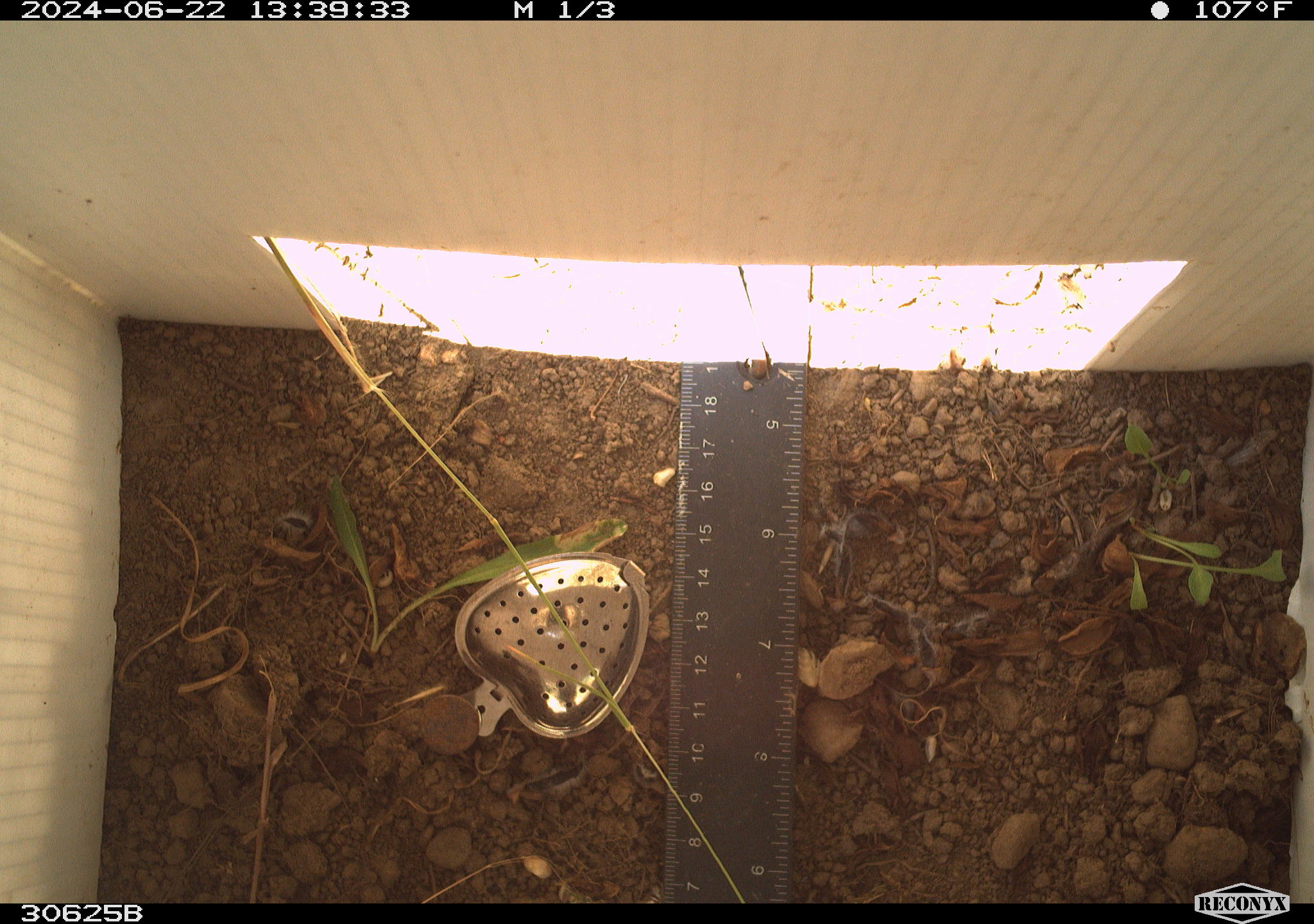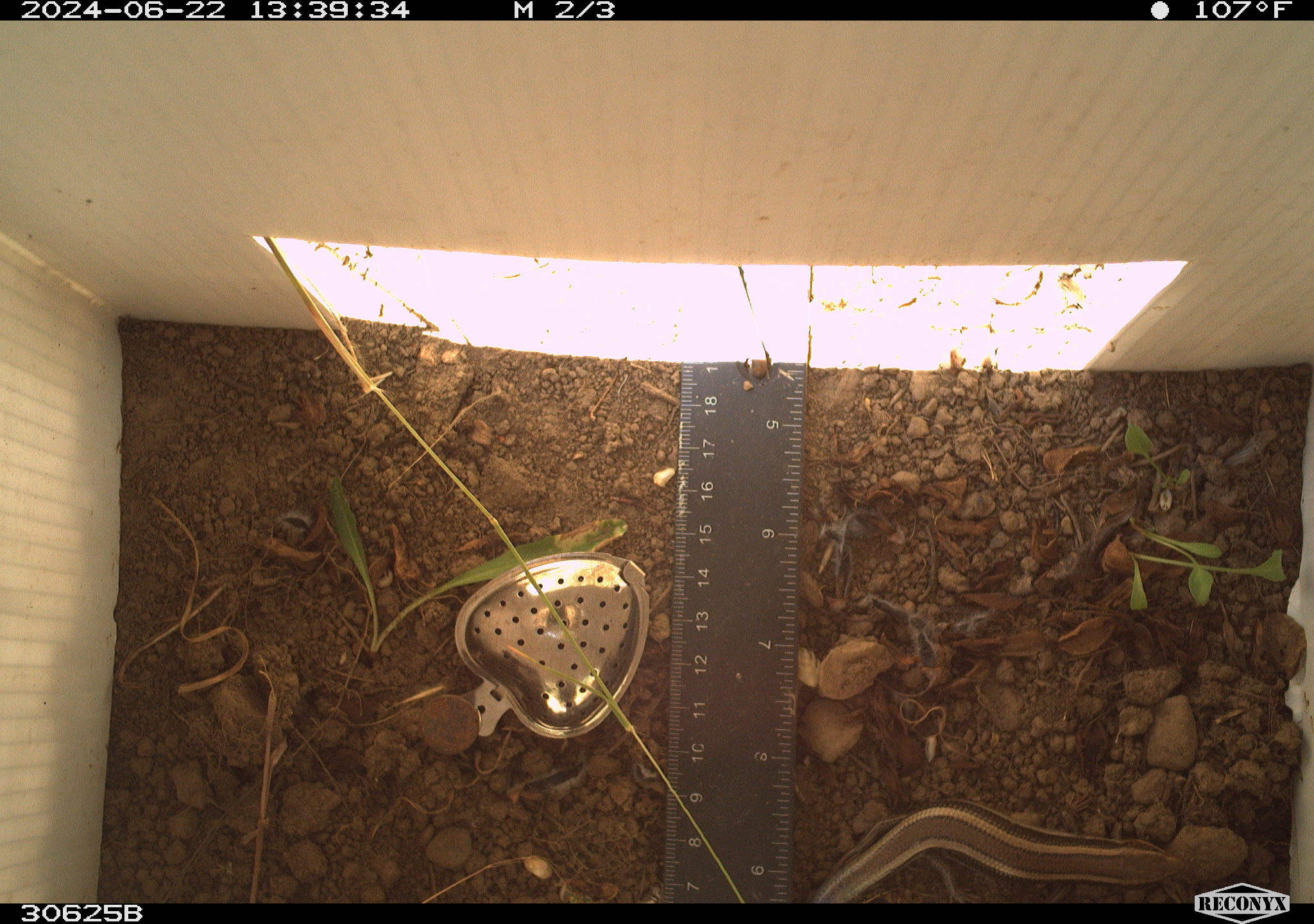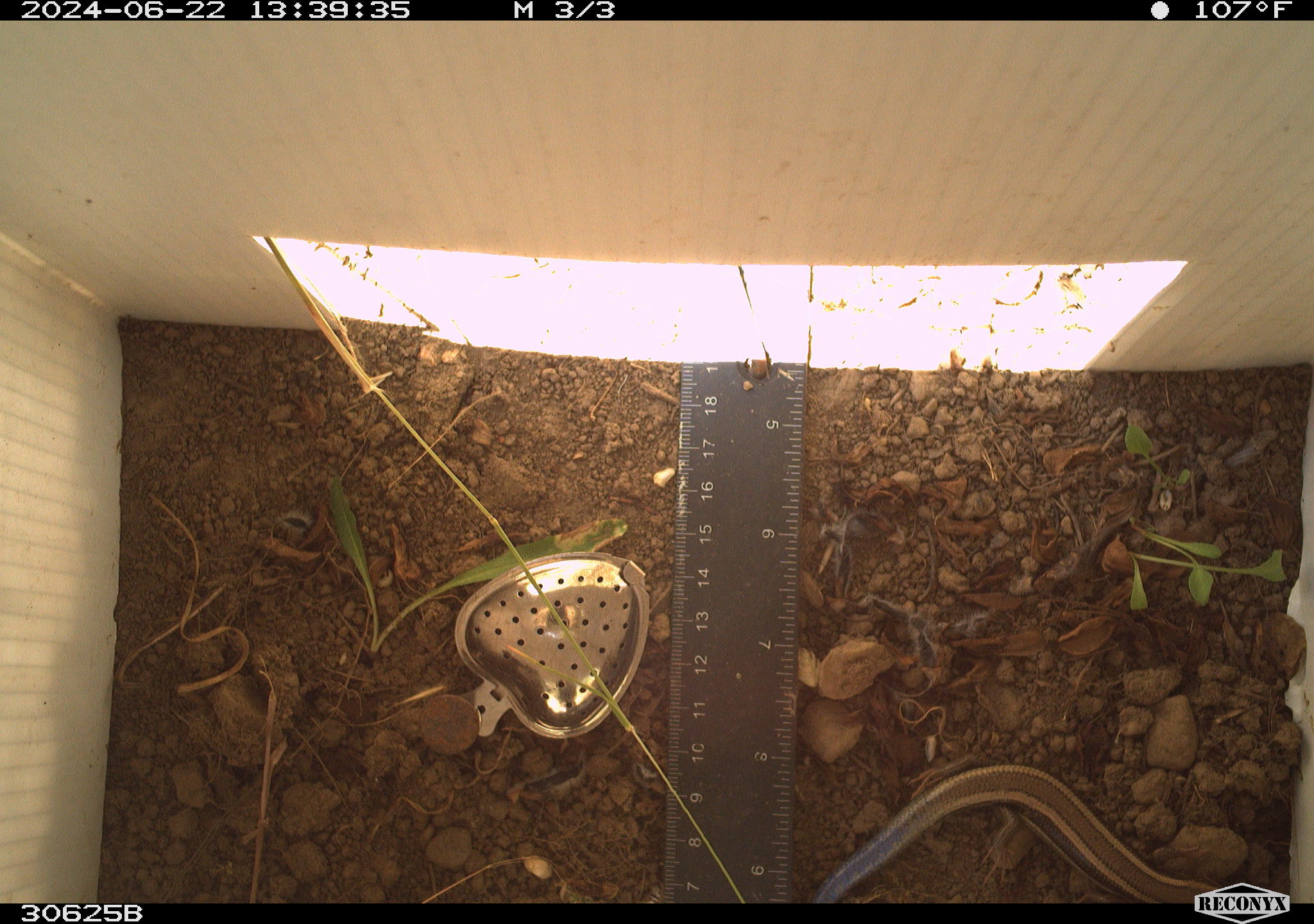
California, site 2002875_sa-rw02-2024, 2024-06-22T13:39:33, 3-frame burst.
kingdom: Animalia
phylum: Chordata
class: Reptilia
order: Squamata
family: Scincidae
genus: Plestiodon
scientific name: Plestiodon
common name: blue-tailed skinks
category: plestiodon species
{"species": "plestiodon species (blue-tailed skinks) (Plestiodon)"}